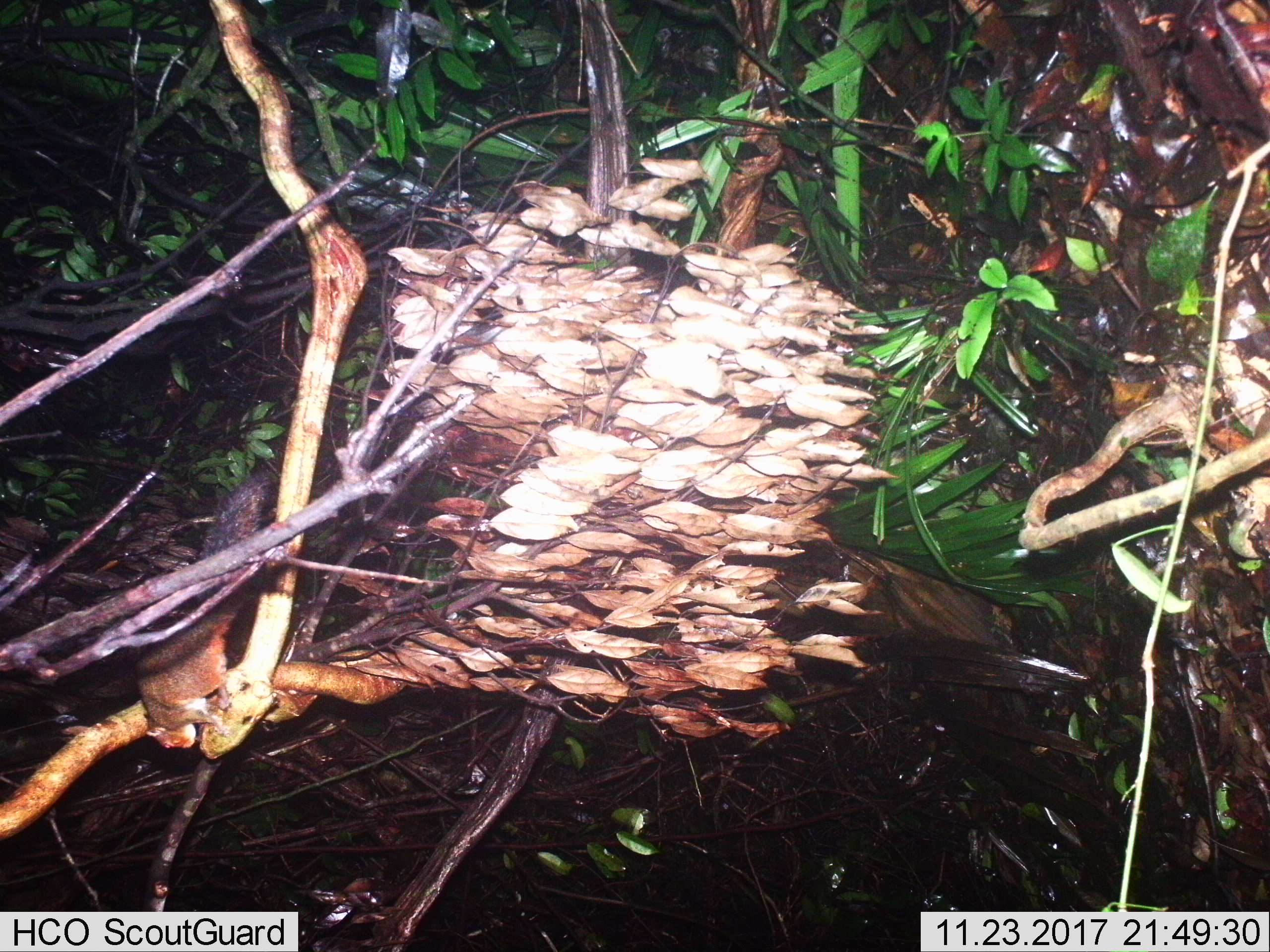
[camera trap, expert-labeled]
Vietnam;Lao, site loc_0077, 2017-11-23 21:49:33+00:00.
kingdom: Animalia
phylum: Chordata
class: Mammalia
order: Rodentia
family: Sciuridae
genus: Callosciurus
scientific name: Callosciurus erythraeus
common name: pallas's squirrel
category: pallass squirrel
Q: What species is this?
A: Pallass squirrel (pallas's squirrel) (Callosciurus erythraeus).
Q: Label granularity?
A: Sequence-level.